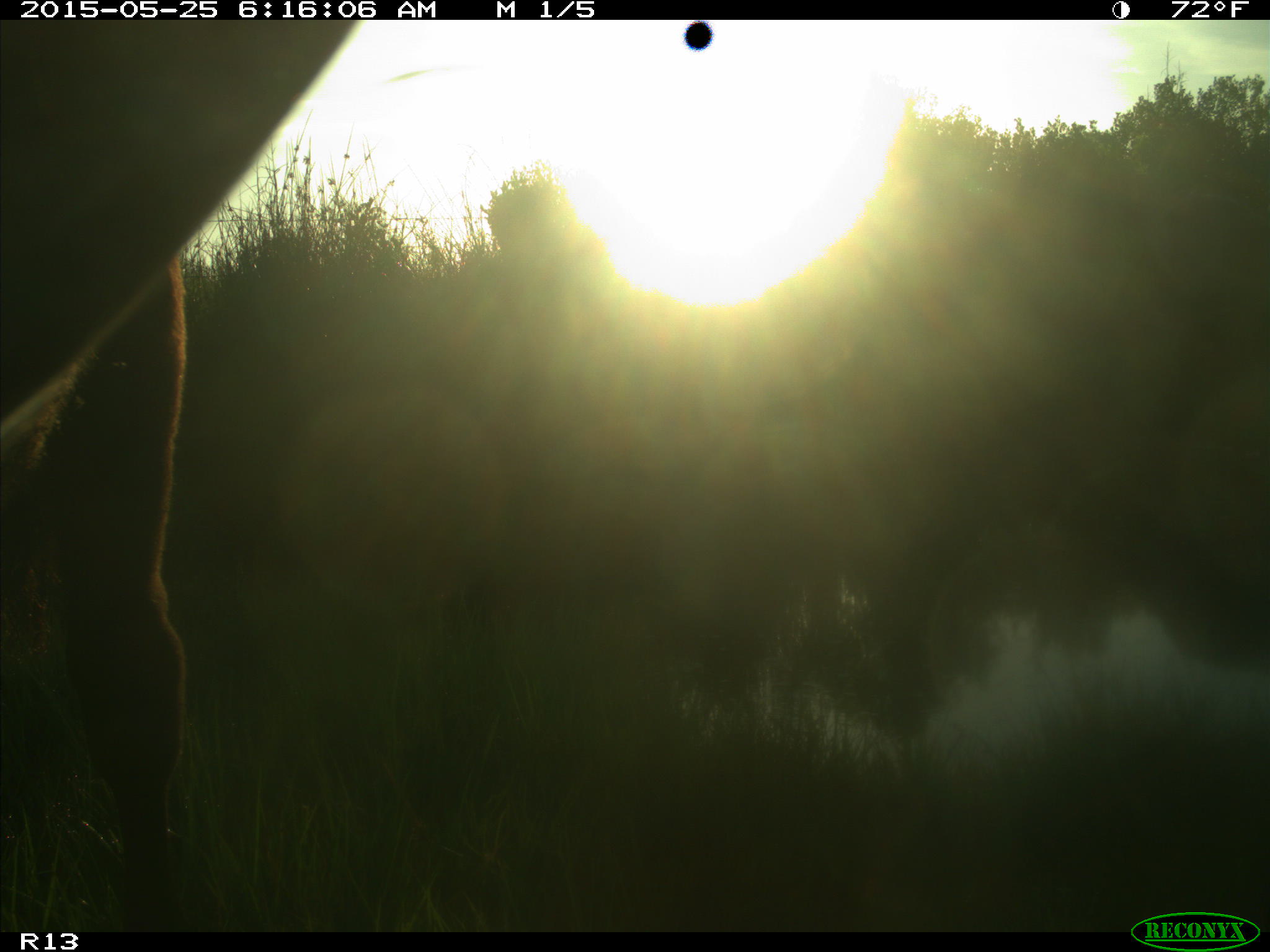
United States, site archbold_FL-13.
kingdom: Animalia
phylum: Chordata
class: Mammalia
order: Artiodactyla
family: Bovidae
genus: Bos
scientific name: Bos taurus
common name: domestic cow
Bos taurus (domestic cow).